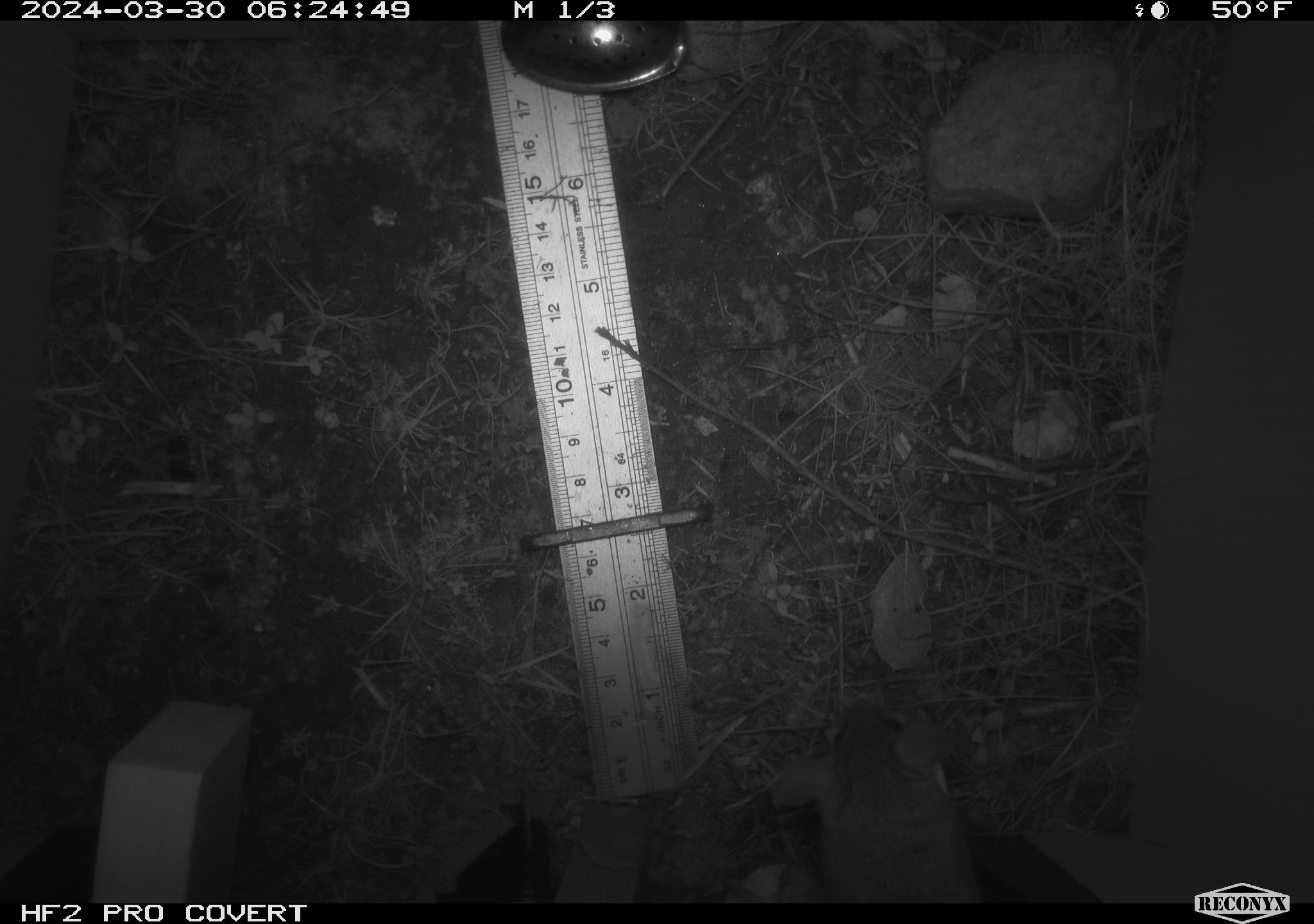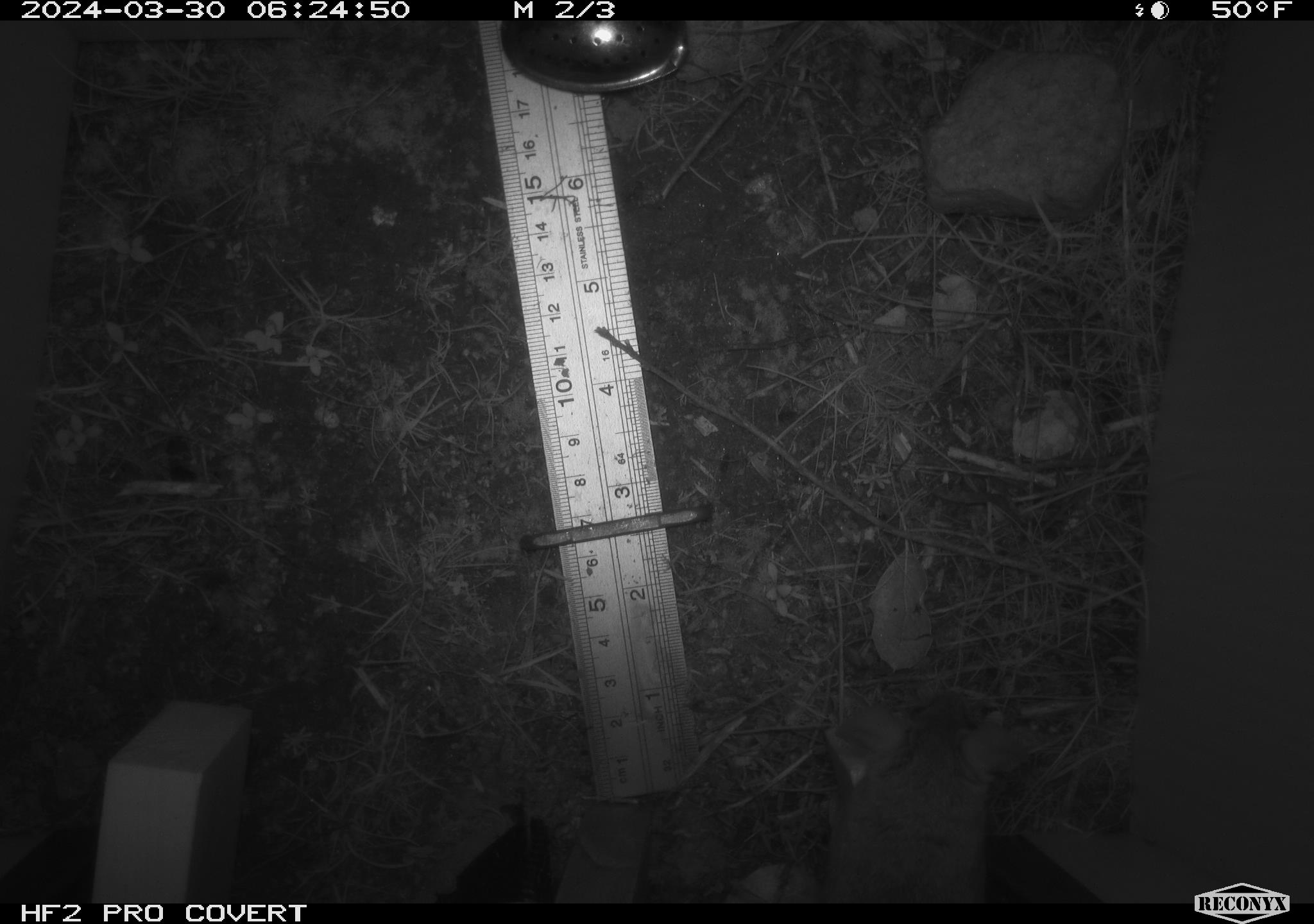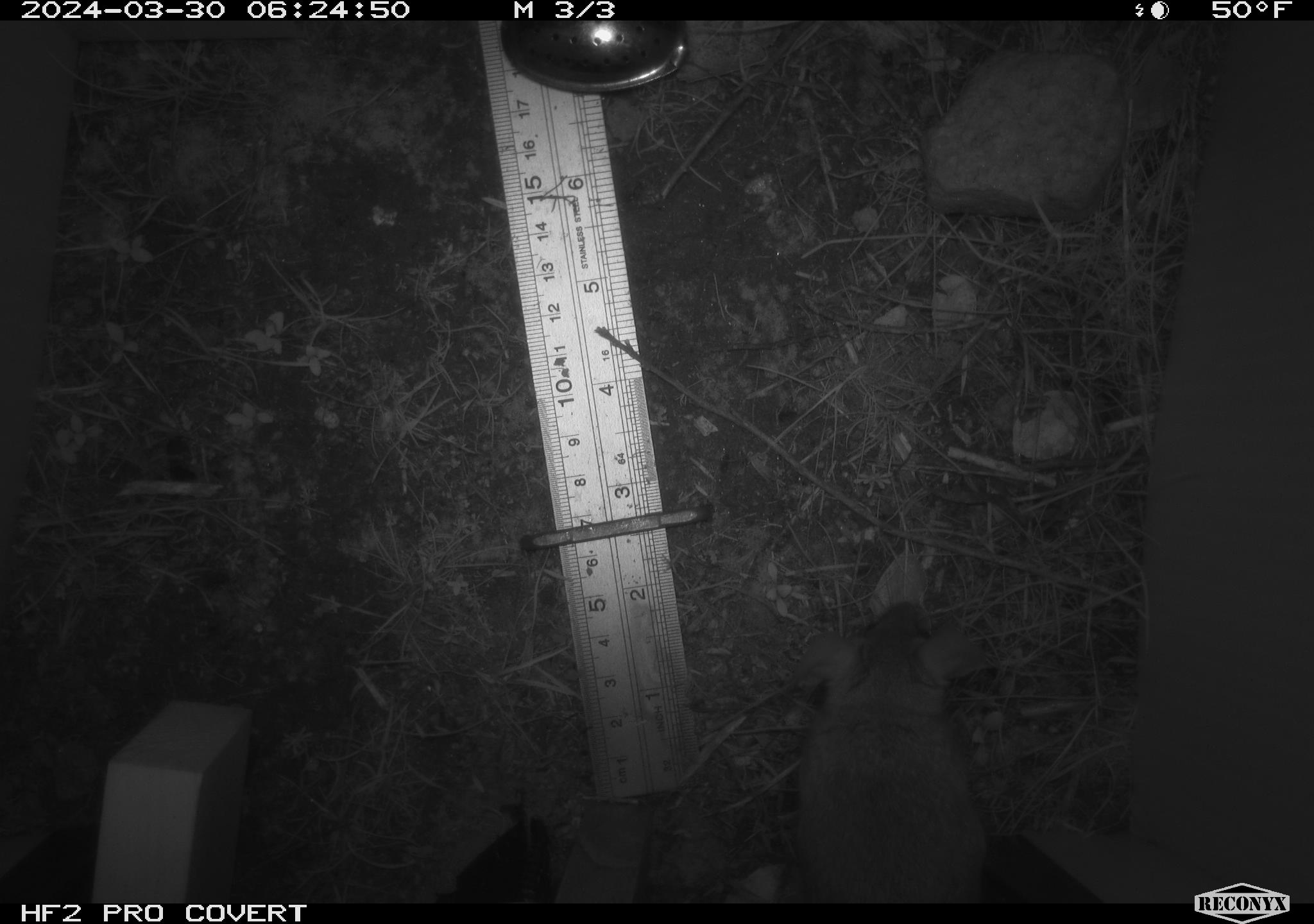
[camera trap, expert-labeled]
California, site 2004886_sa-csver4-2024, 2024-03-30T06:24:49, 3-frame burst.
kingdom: Animalia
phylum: Chordata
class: Mammalia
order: Rodentia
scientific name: Rodentia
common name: mouse species